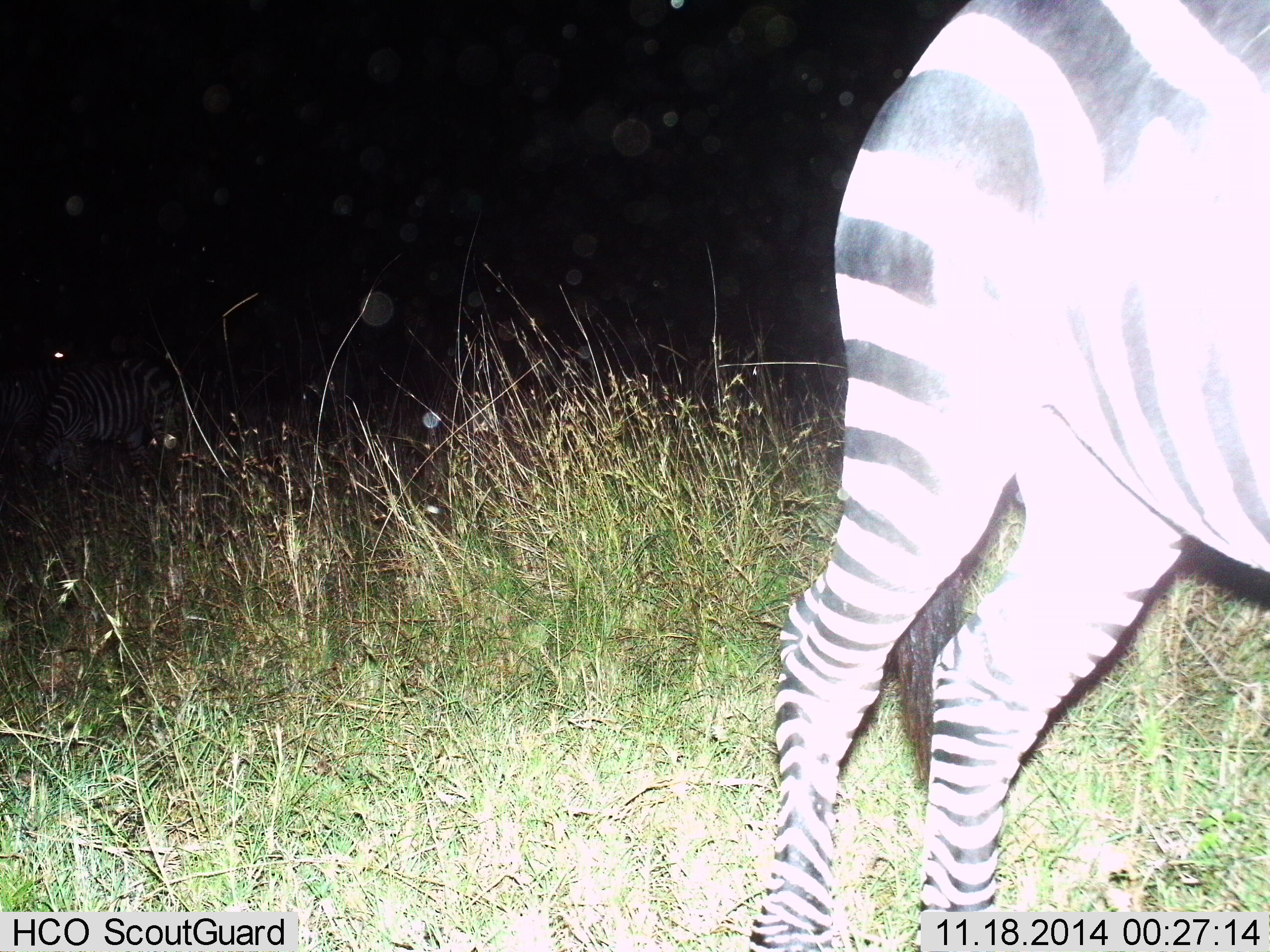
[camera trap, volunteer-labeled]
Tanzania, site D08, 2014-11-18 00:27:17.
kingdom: Animalia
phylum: Chordata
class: Mammalia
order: Perissodactyla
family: Equidae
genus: Equus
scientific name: Equus quagga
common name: plains zebra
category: zebra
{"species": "zebra (plains zebra) (Equus quagga)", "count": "1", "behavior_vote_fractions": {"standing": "100%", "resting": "0%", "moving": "0%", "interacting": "0%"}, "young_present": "0%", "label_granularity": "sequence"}